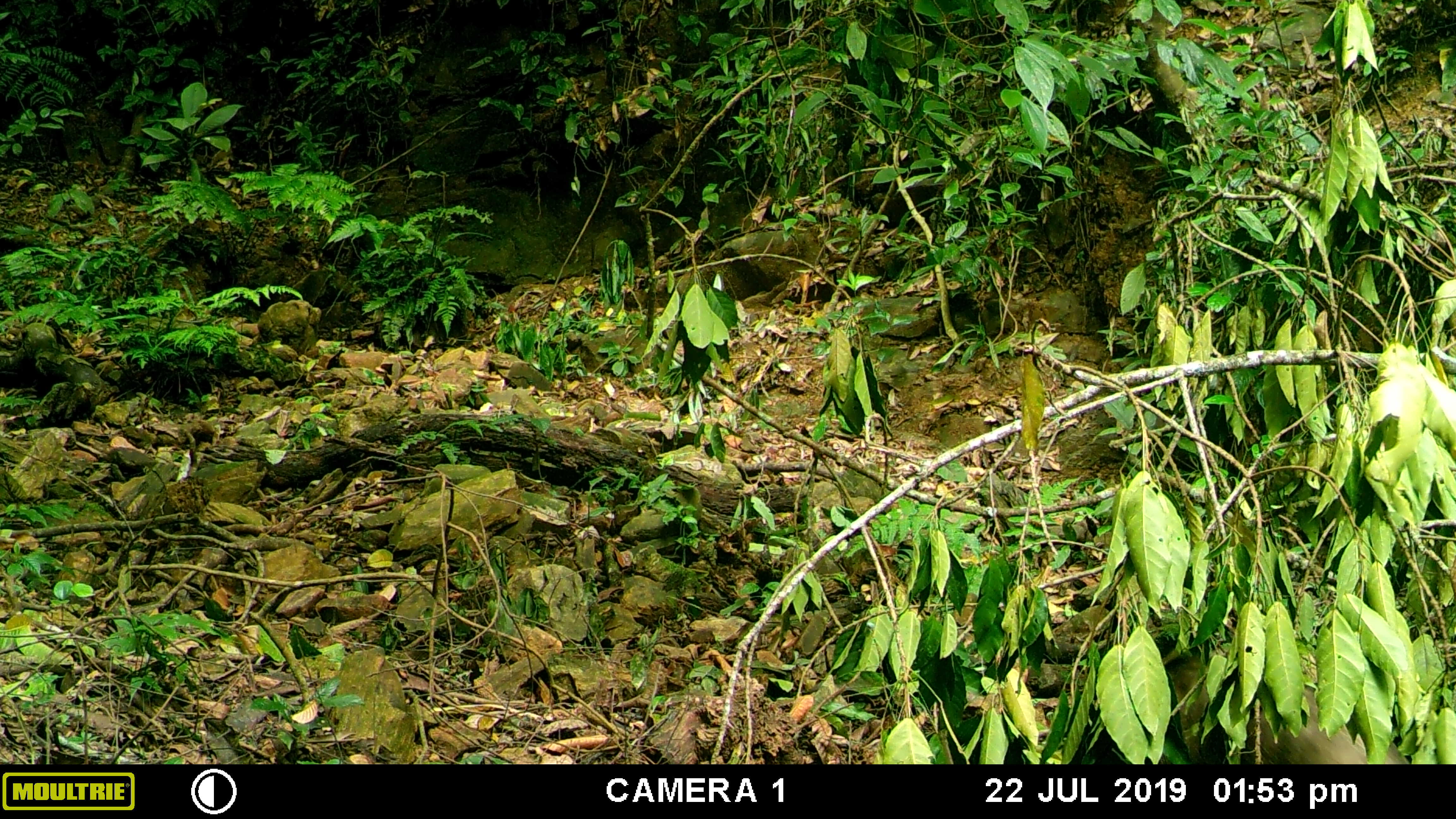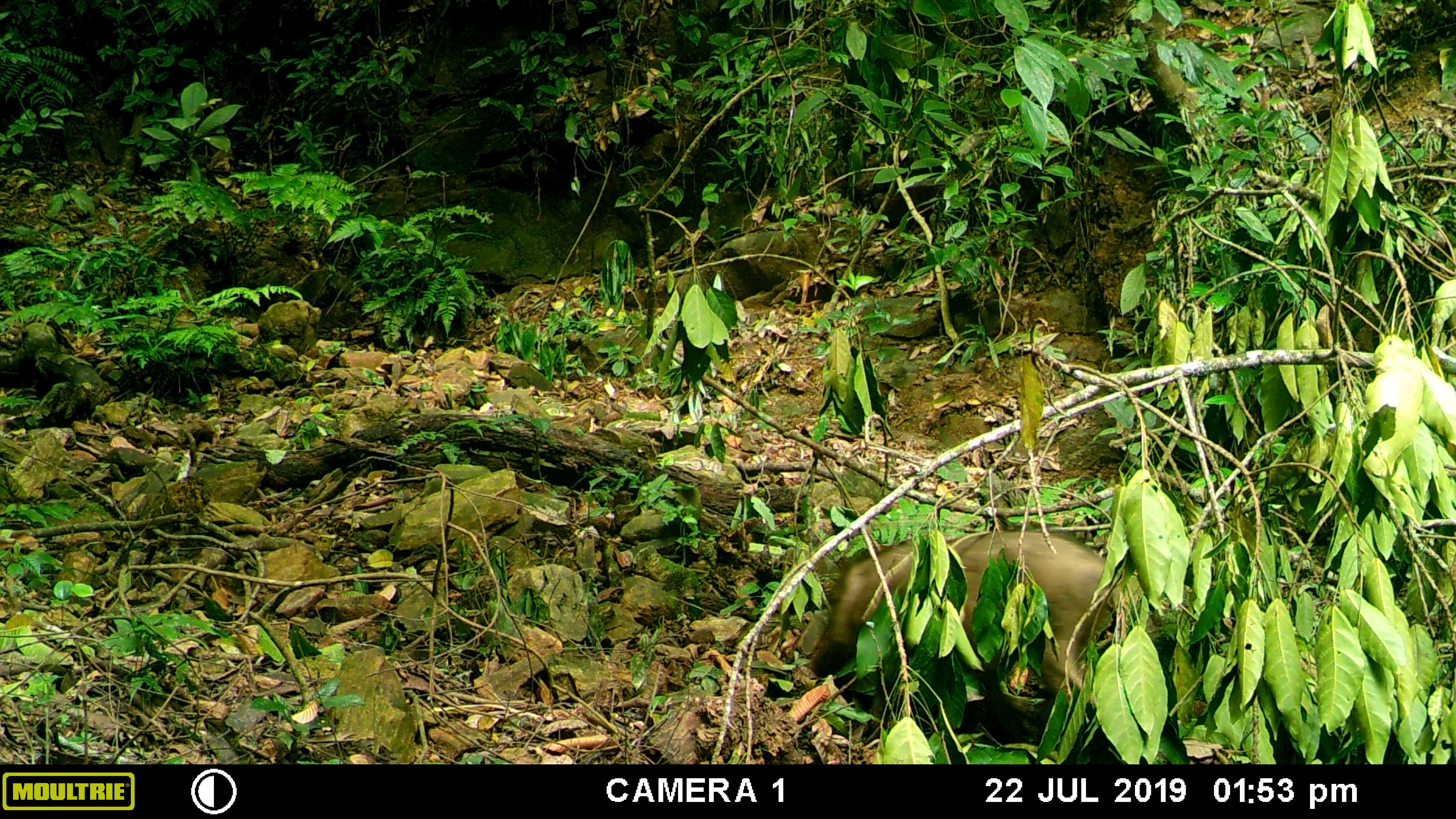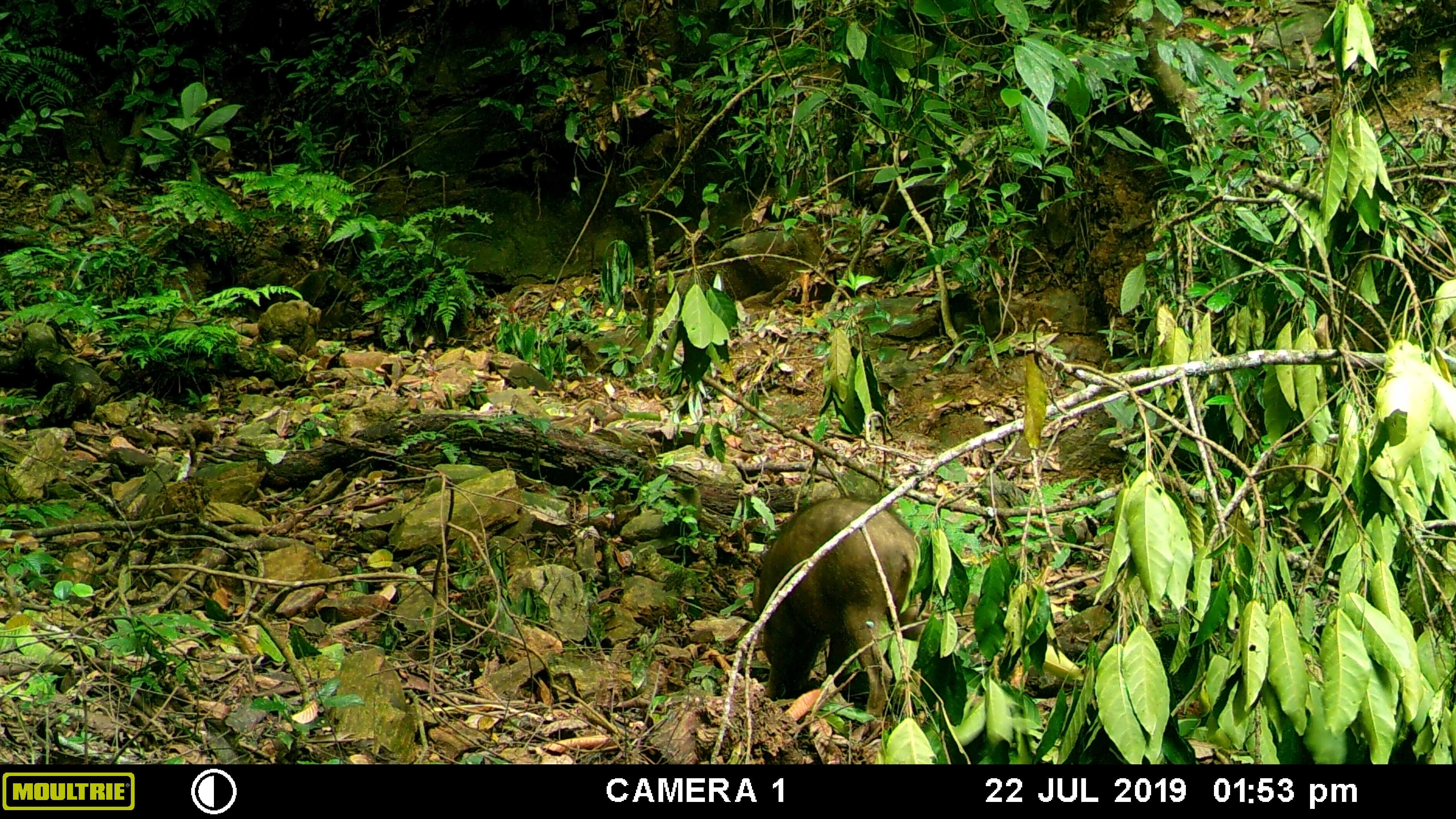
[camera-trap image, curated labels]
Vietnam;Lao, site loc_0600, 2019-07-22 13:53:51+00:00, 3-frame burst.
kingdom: Animalia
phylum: Chordata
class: Mammalia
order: Artiodactyla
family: Suidae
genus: Sus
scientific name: Sus scrofa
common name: eurasian wild pig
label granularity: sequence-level